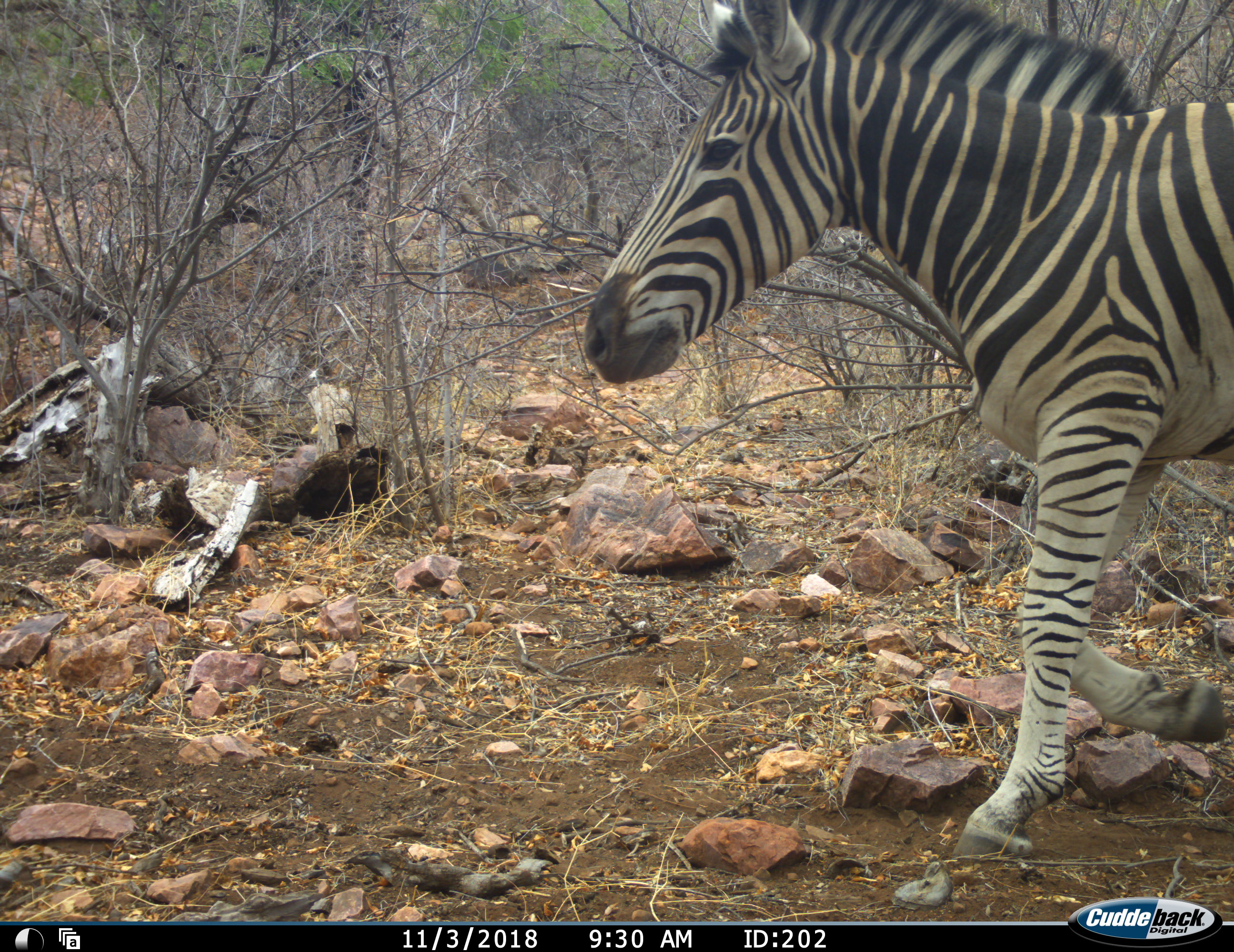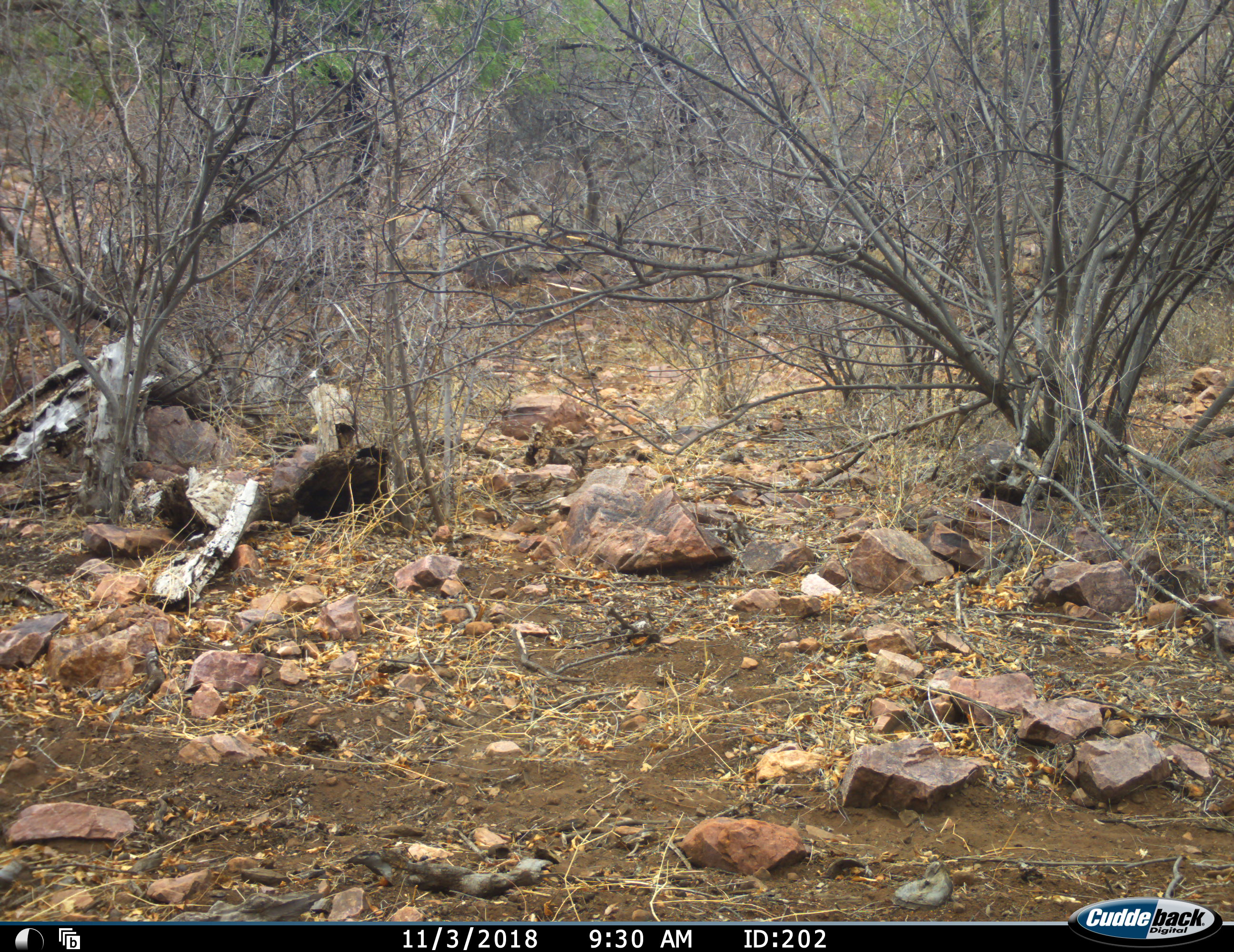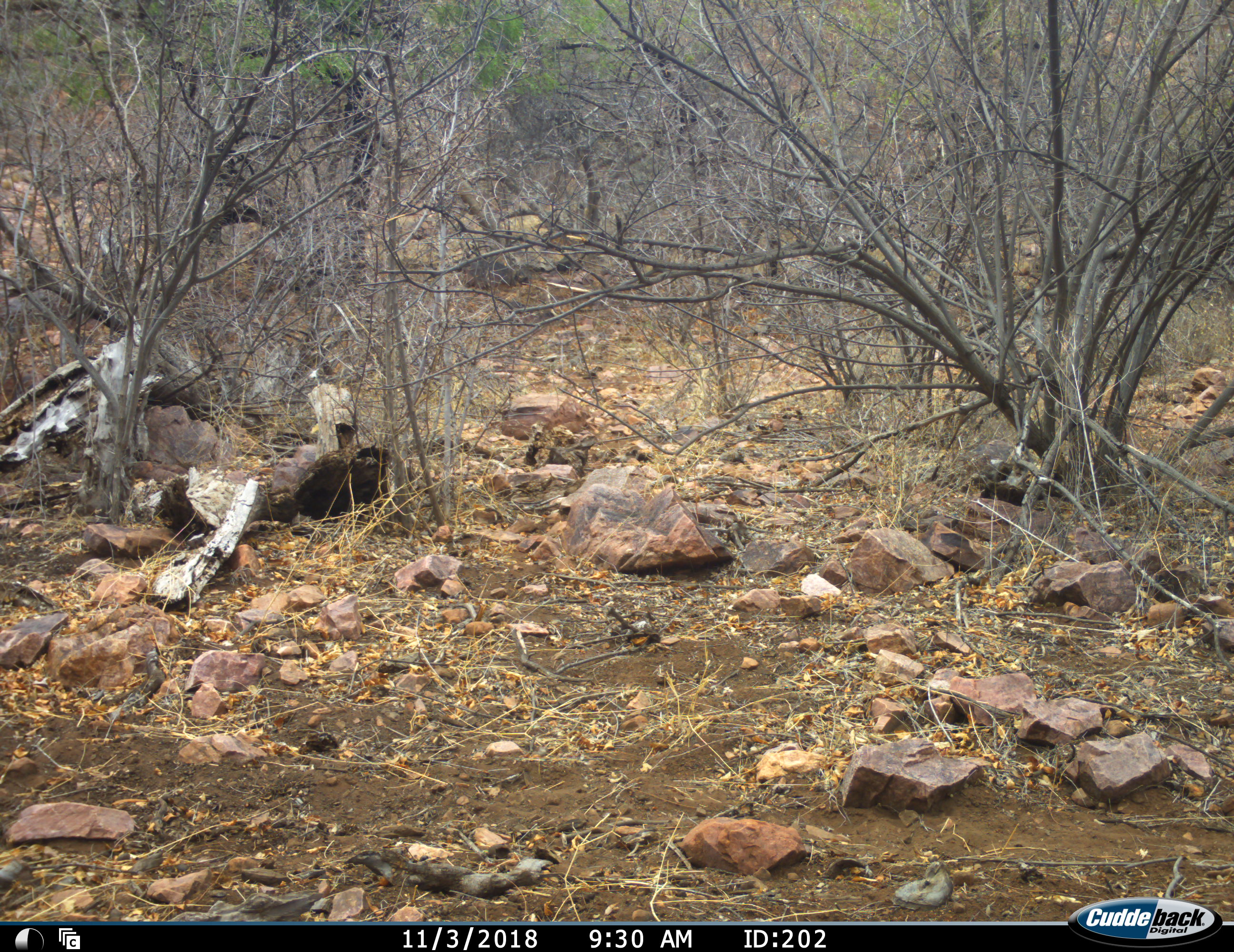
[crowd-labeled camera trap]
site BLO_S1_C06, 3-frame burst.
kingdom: Animalia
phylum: Chordata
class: Mammalia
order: Perissodactyla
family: Equidae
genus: Equus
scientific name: Equus quagga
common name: plains zebra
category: zebraplains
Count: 1.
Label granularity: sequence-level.